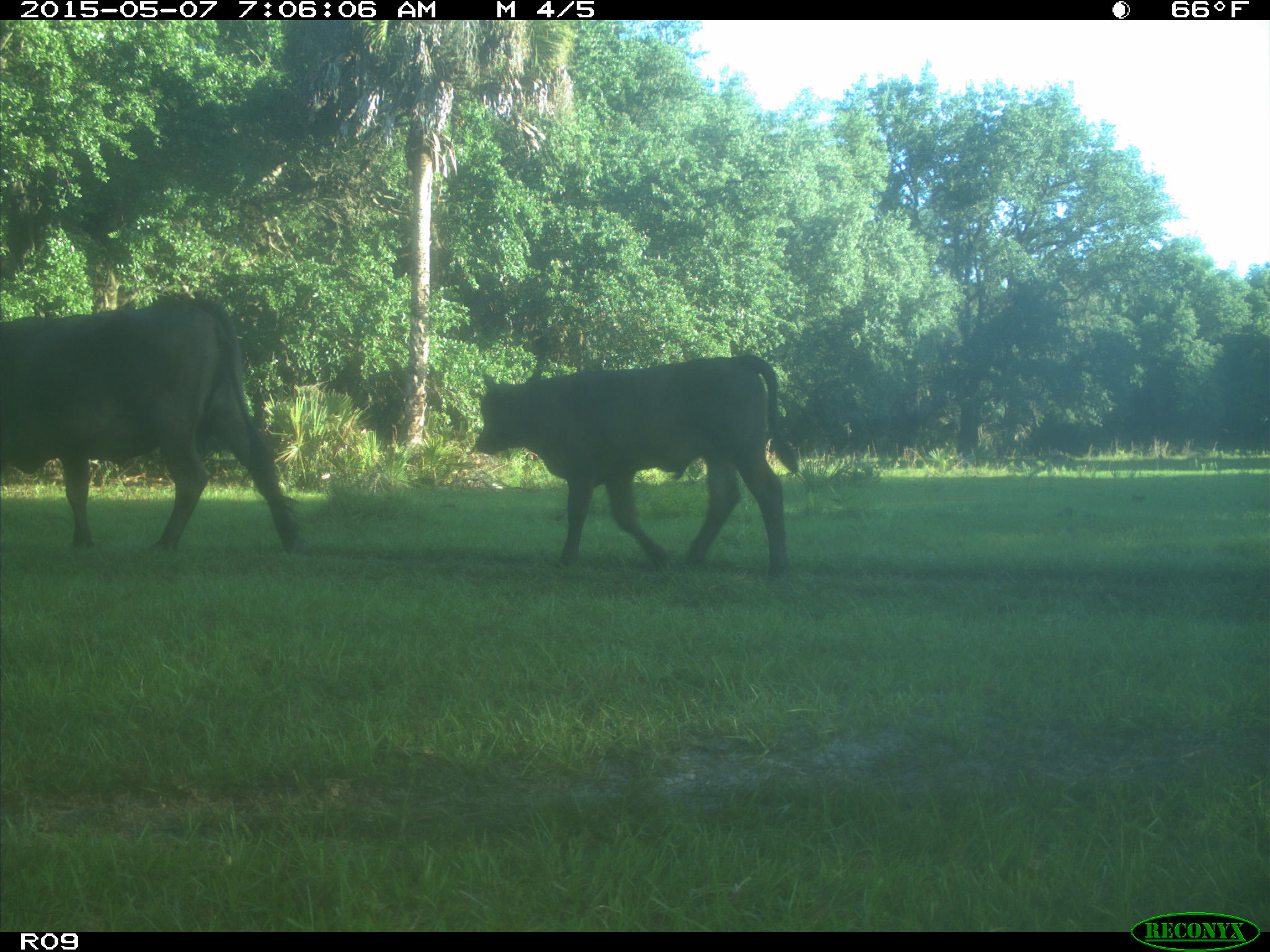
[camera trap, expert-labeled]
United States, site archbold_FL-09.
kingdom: Animalia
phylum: Chordata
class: Mammalia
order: Artiodactyla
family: Bovidae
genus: Bos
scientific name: Bos taurus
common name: domestic cow